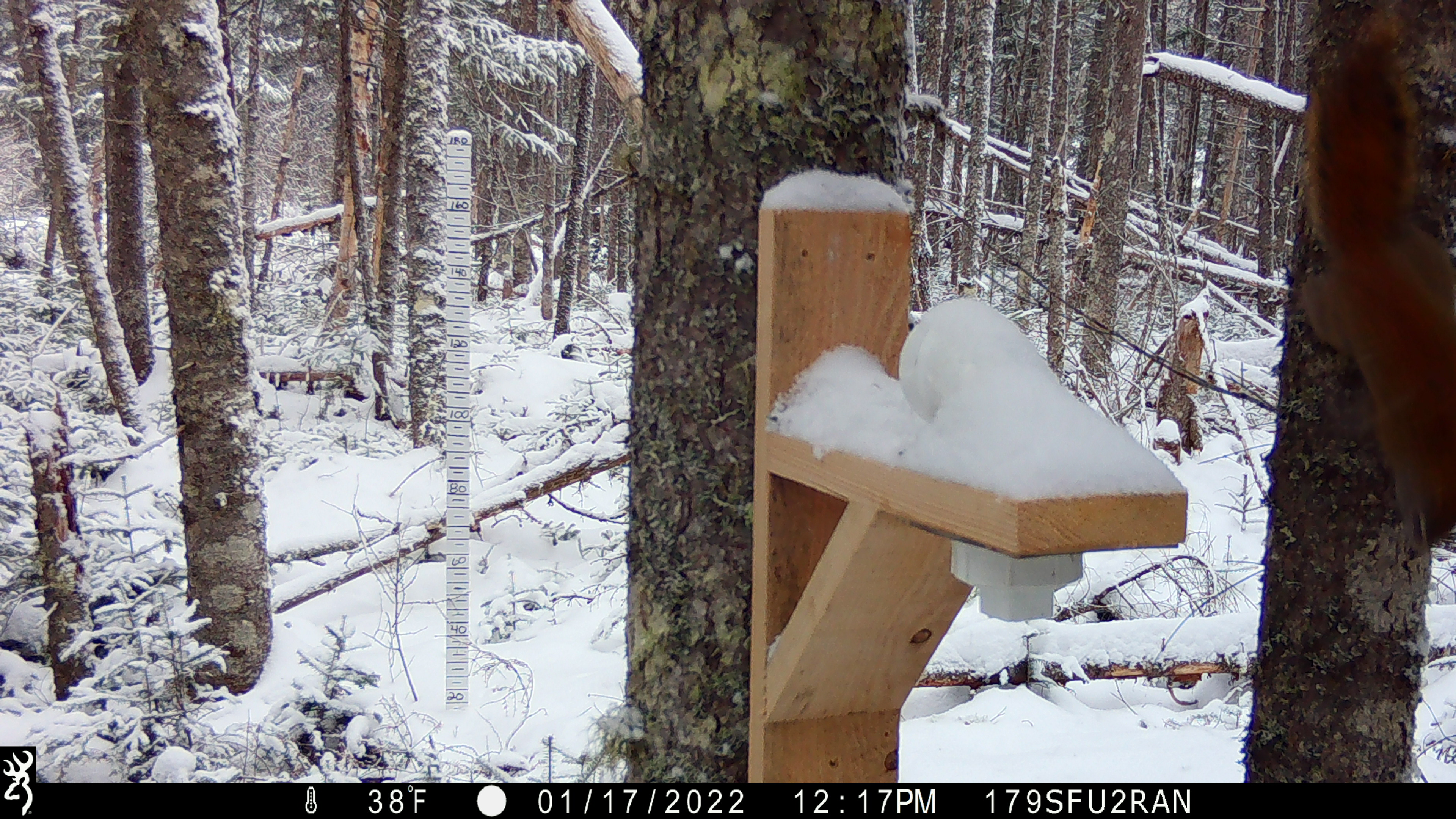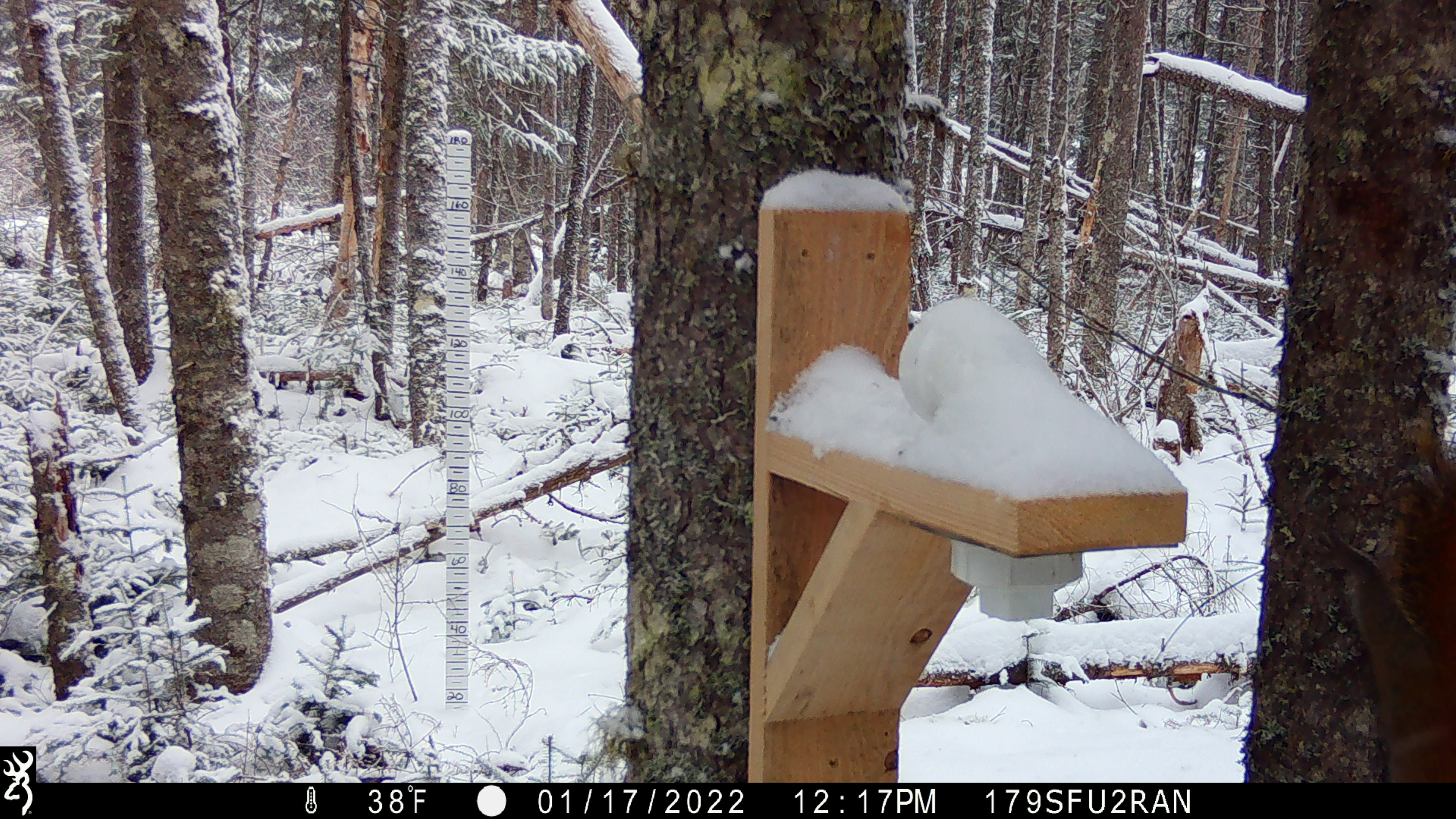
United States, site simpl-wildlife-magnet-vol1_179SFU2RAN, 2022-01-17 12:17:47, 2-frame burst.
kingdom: Animalia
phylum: Chordata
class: Mammalia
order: Rodentia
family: Sciuridae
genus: Tamiasciurus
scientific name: Tamiasciurus hudsonicus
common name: red squirrel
Red squirrel (Tamiasciurus hudsonicus).